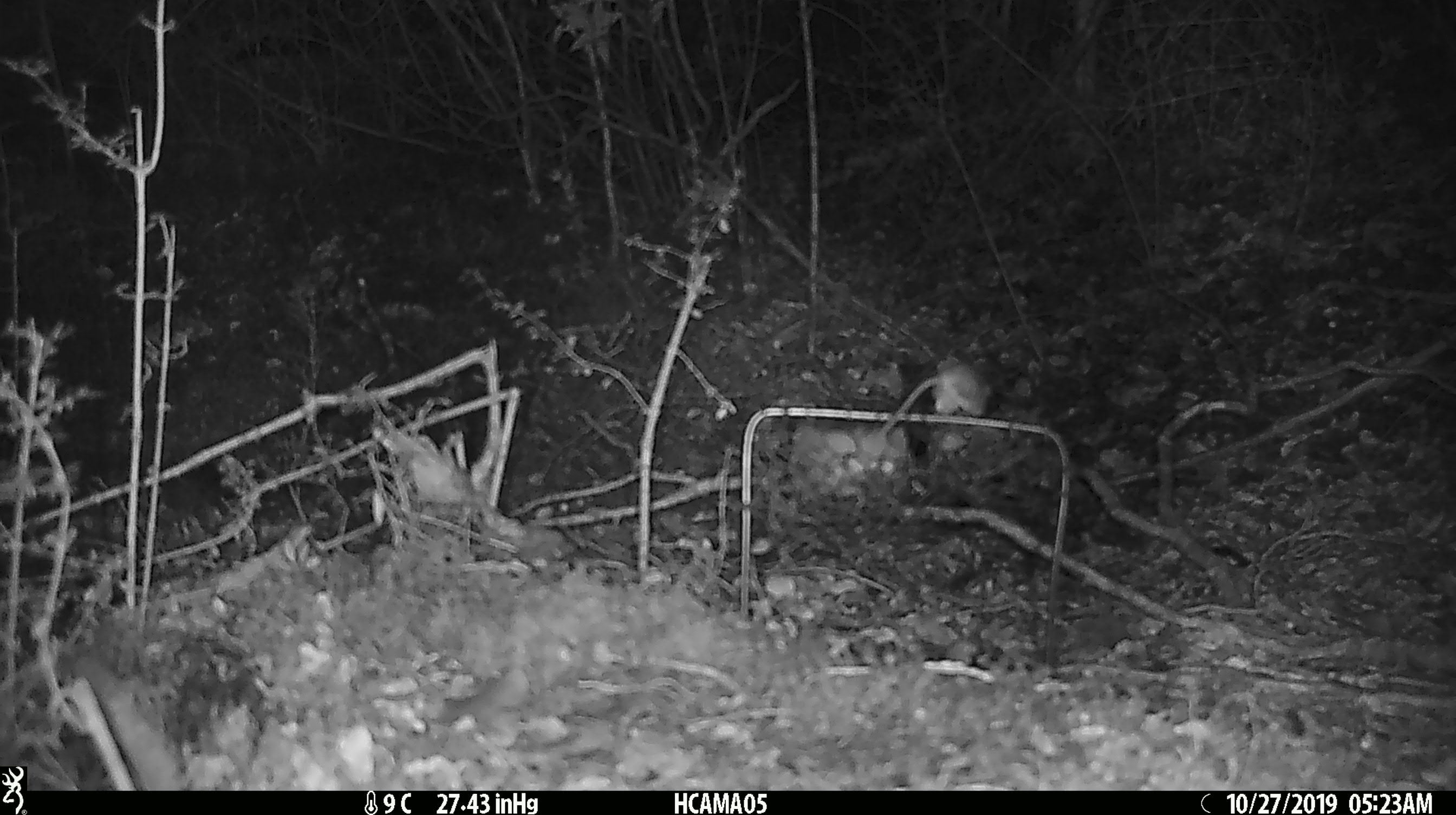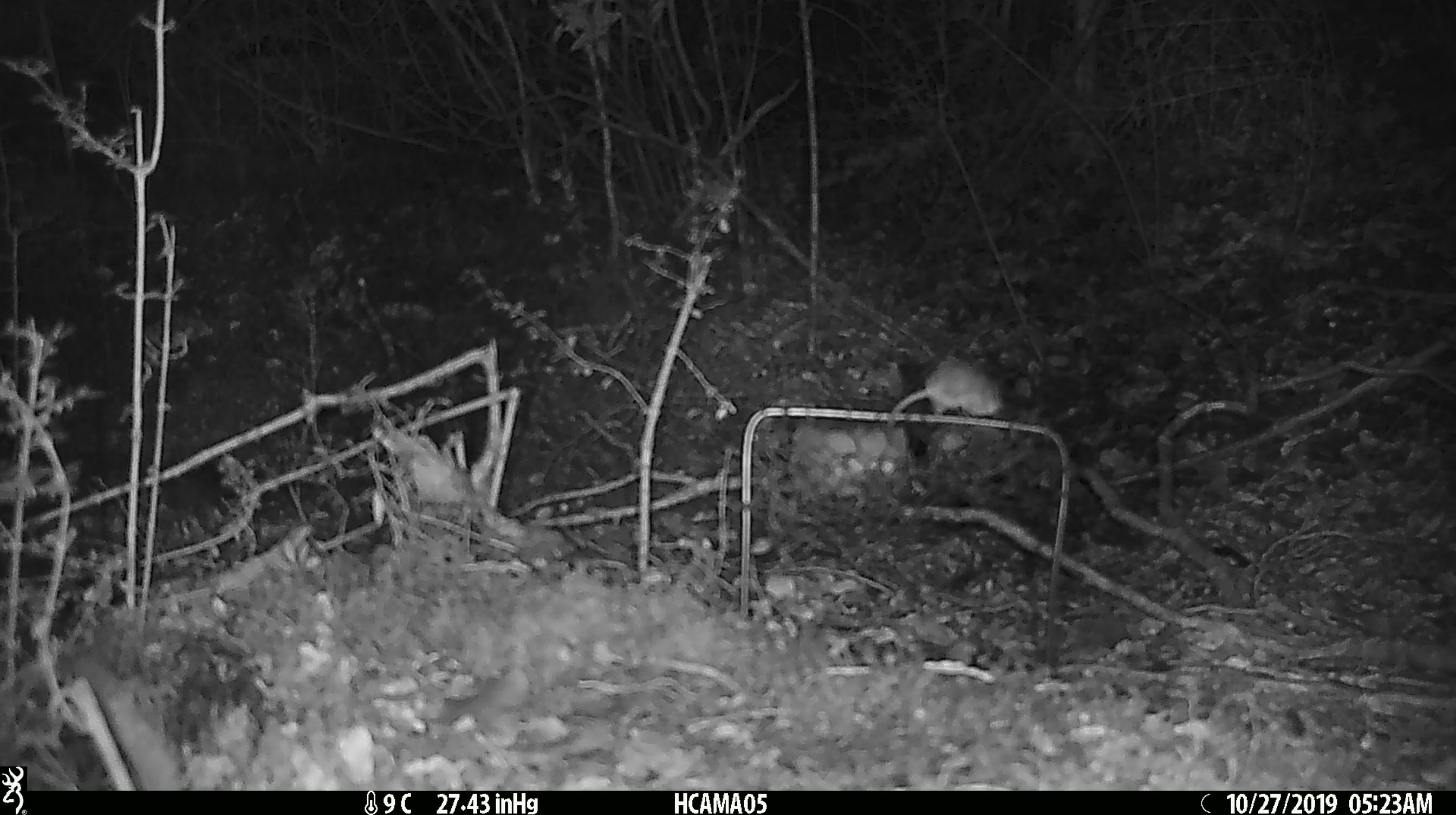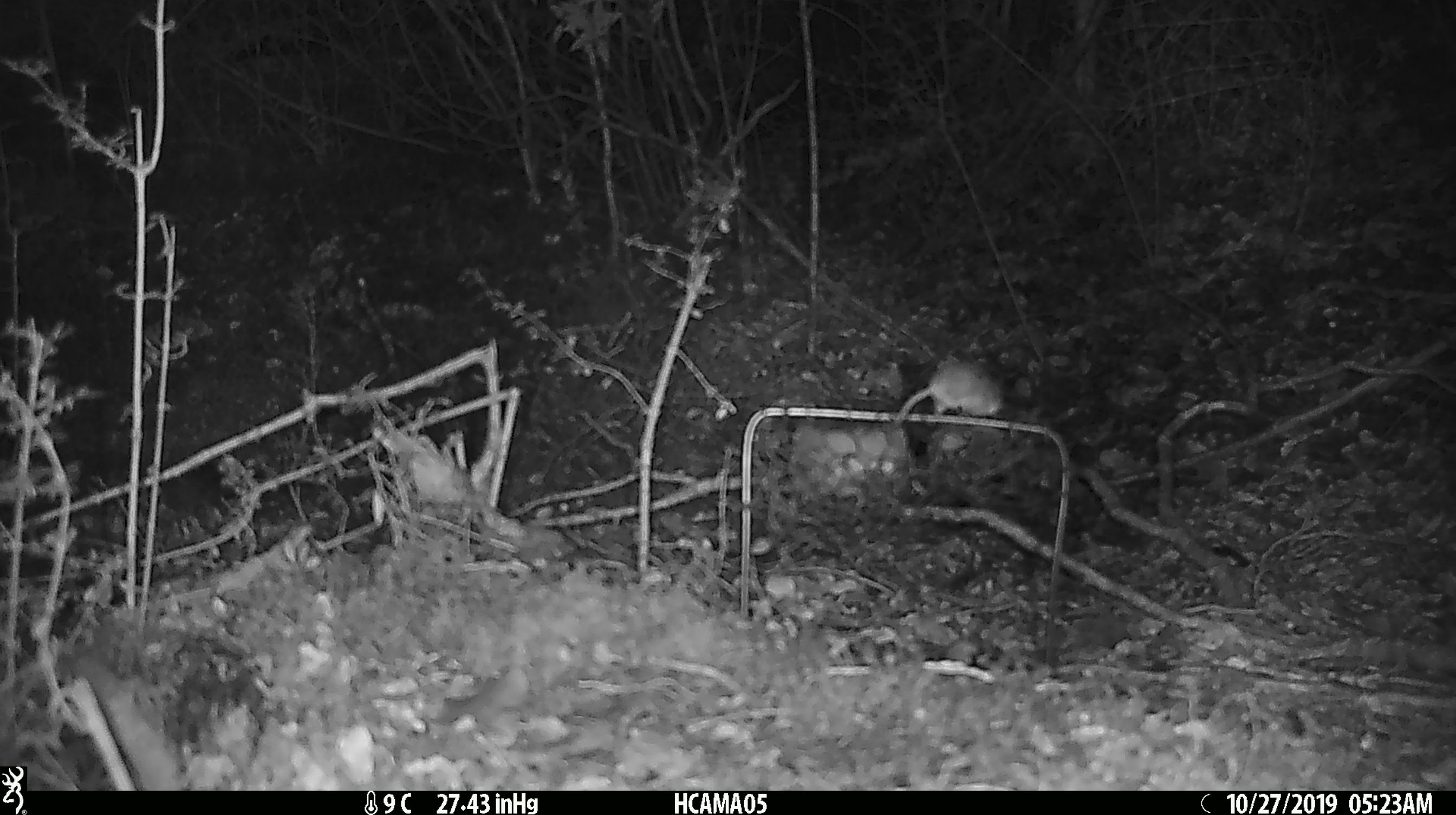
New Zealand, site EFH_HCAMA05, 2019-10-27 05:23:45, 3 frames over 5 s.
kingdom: Animalia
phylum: Chordata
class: Mammalia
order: Rodentia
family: Muridae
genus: Mus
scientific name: Mus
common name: mouse